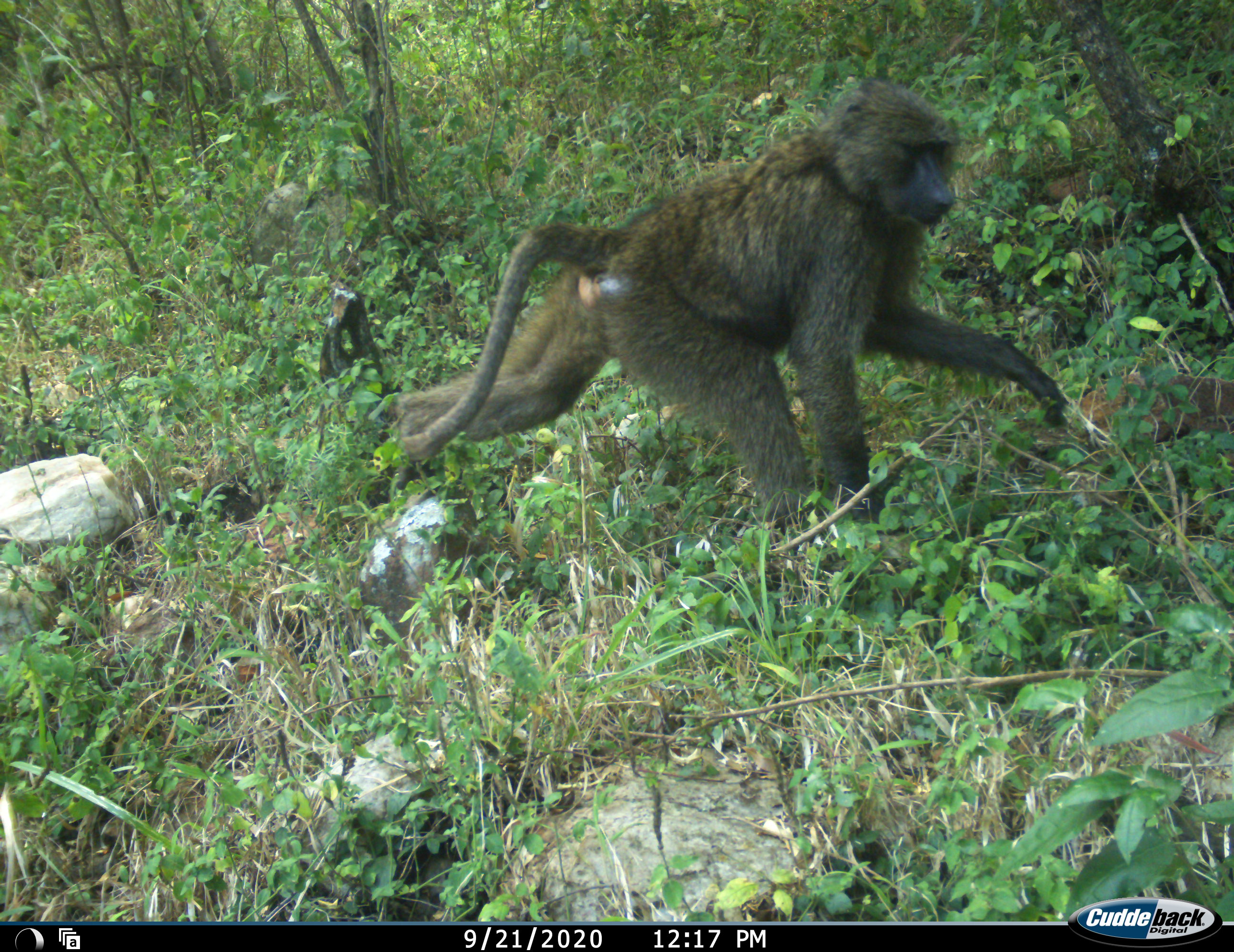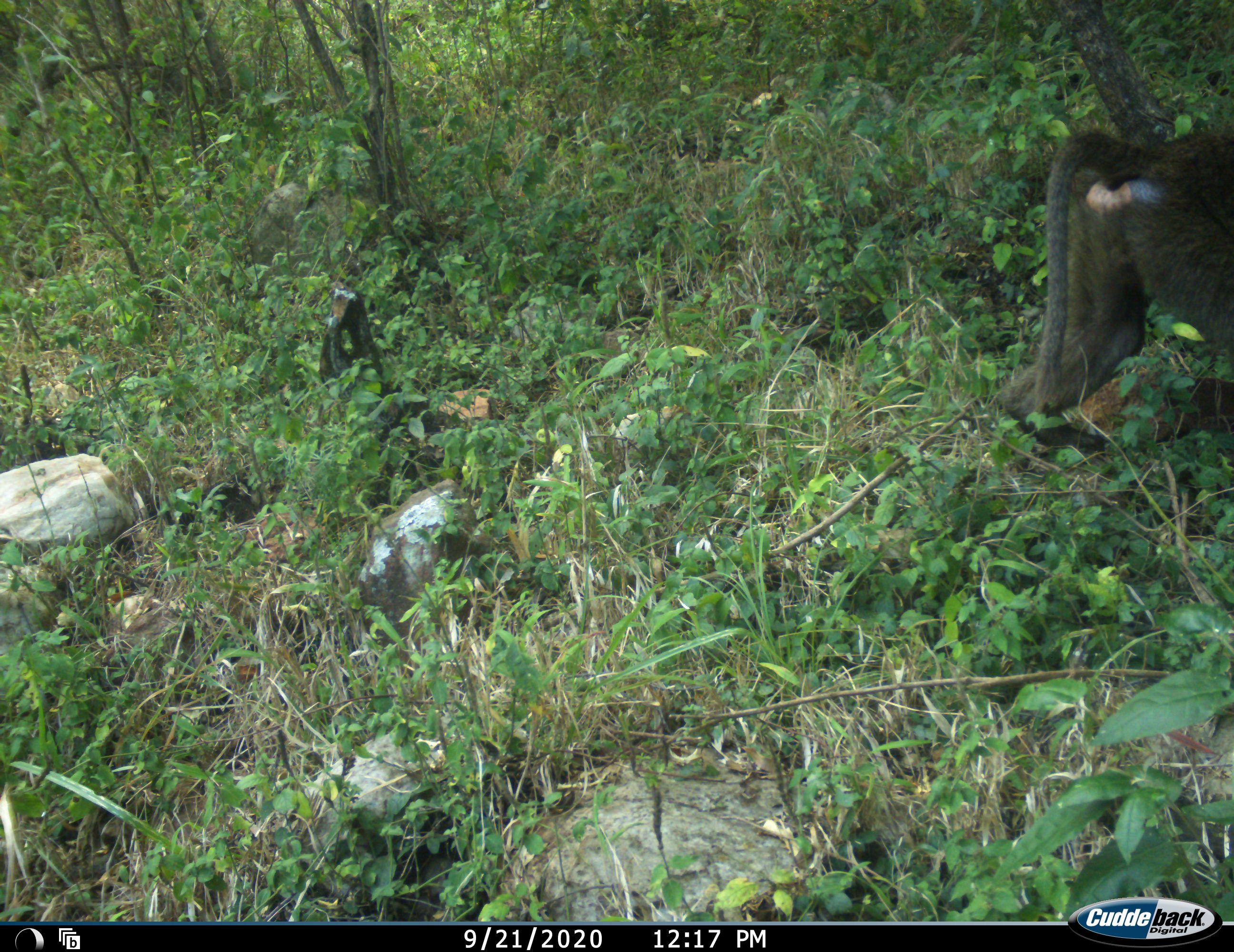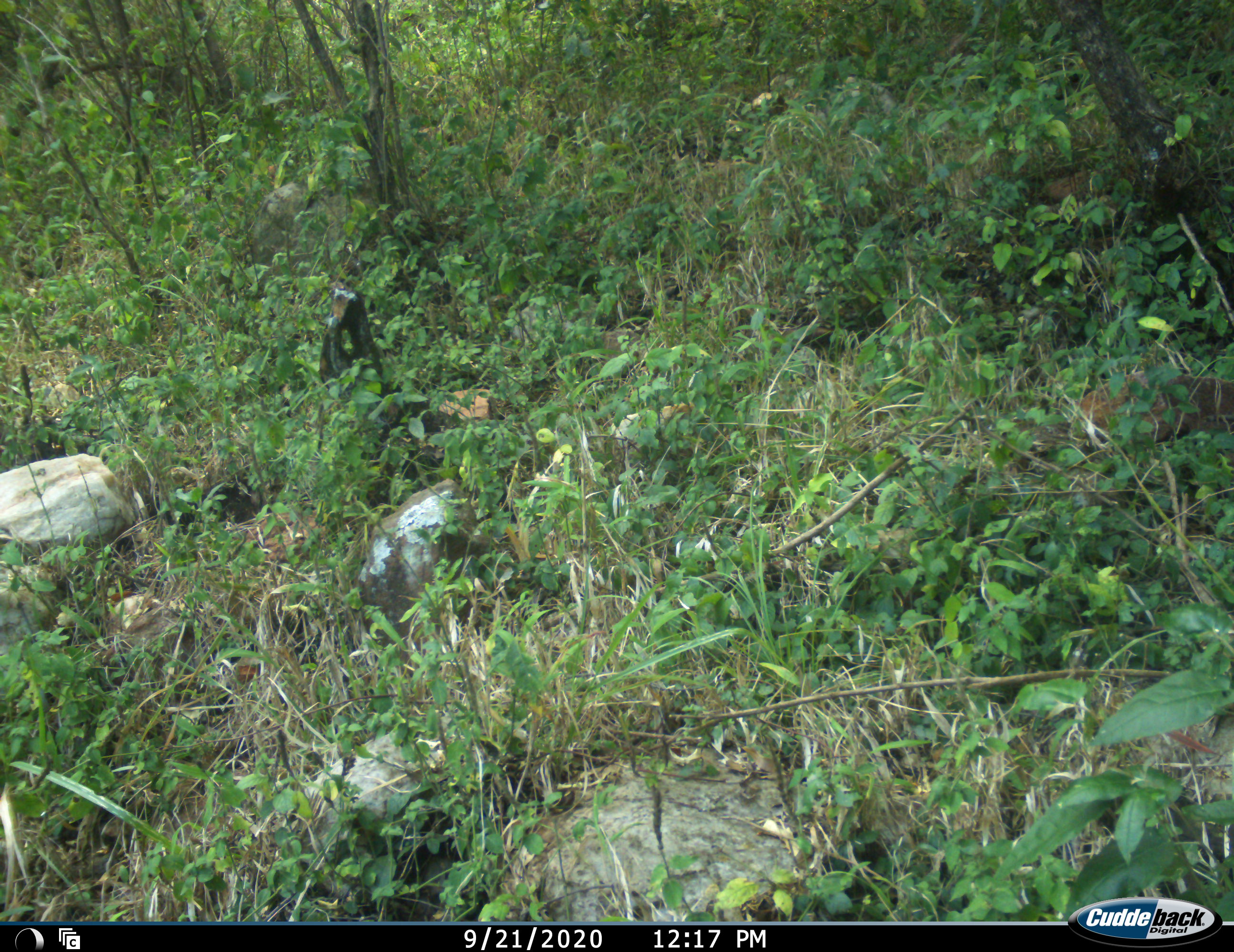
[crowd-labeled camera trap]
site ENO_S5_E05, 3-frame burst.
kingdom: Animalia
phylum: Chordata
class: Mammalia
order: Primates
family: Cercopithecidae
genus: Papio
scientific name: Papio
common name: baboon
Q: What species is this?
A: Baboon (Papio).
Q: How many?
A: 1.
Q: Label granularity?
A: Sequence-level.